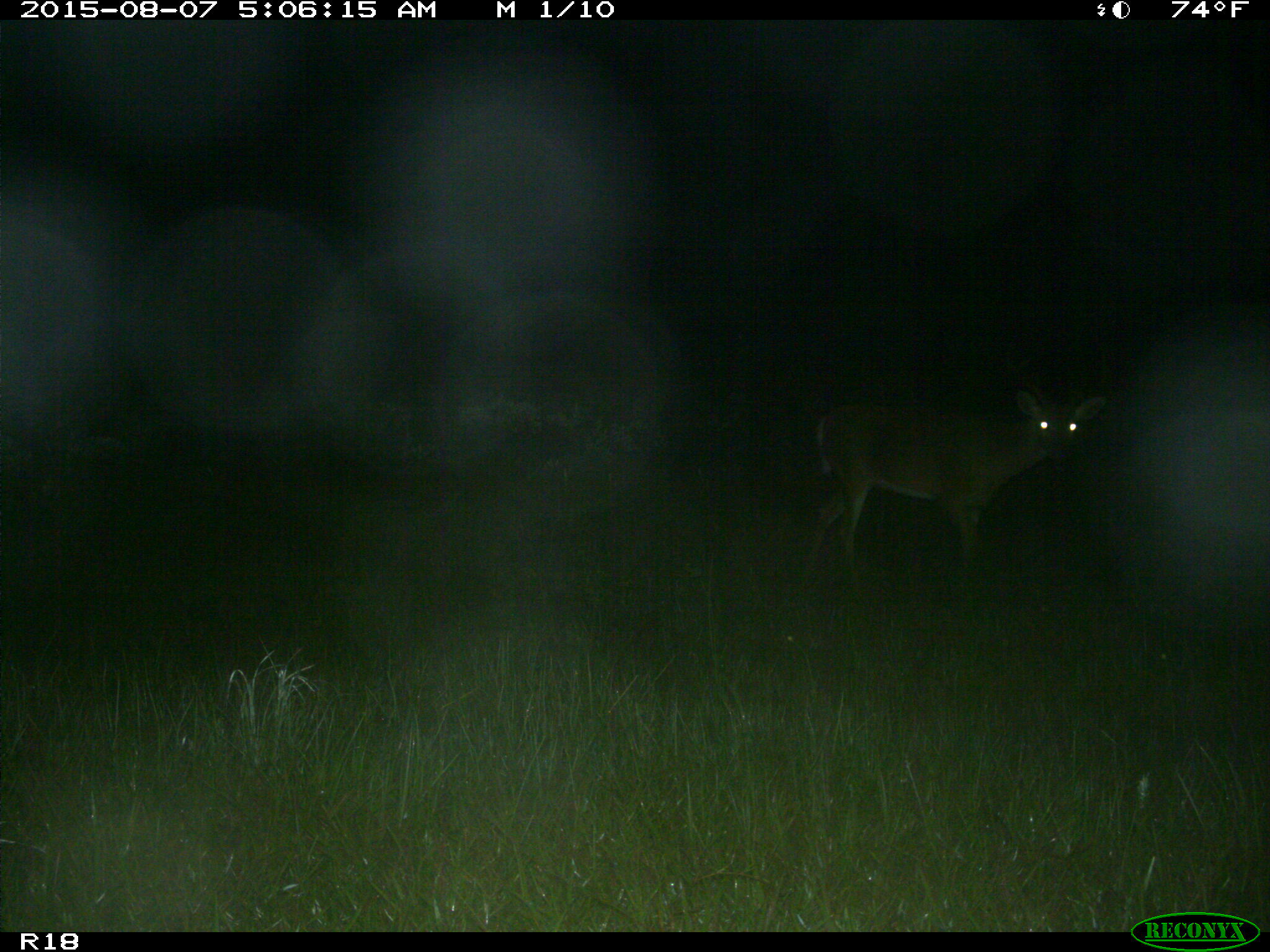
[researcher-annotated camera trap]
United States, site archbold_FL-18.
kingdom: Animalia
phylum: Chordata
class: Mammalia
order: Artiodactyla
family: Cervidae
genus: Odocoileus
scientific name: Odocoileus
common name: deer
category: unidentified deer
Unidentified deer (deer) (Odocoileus).